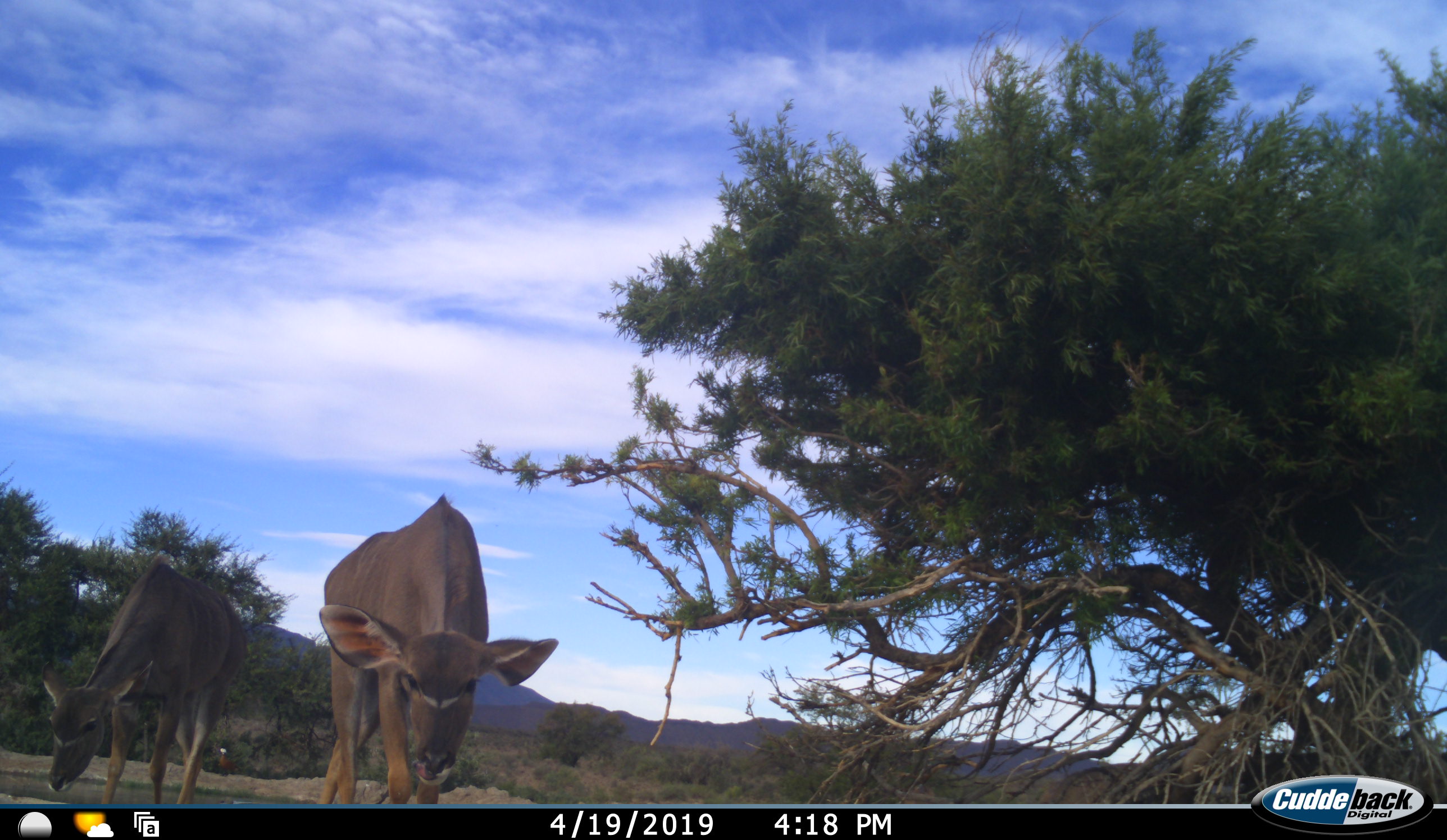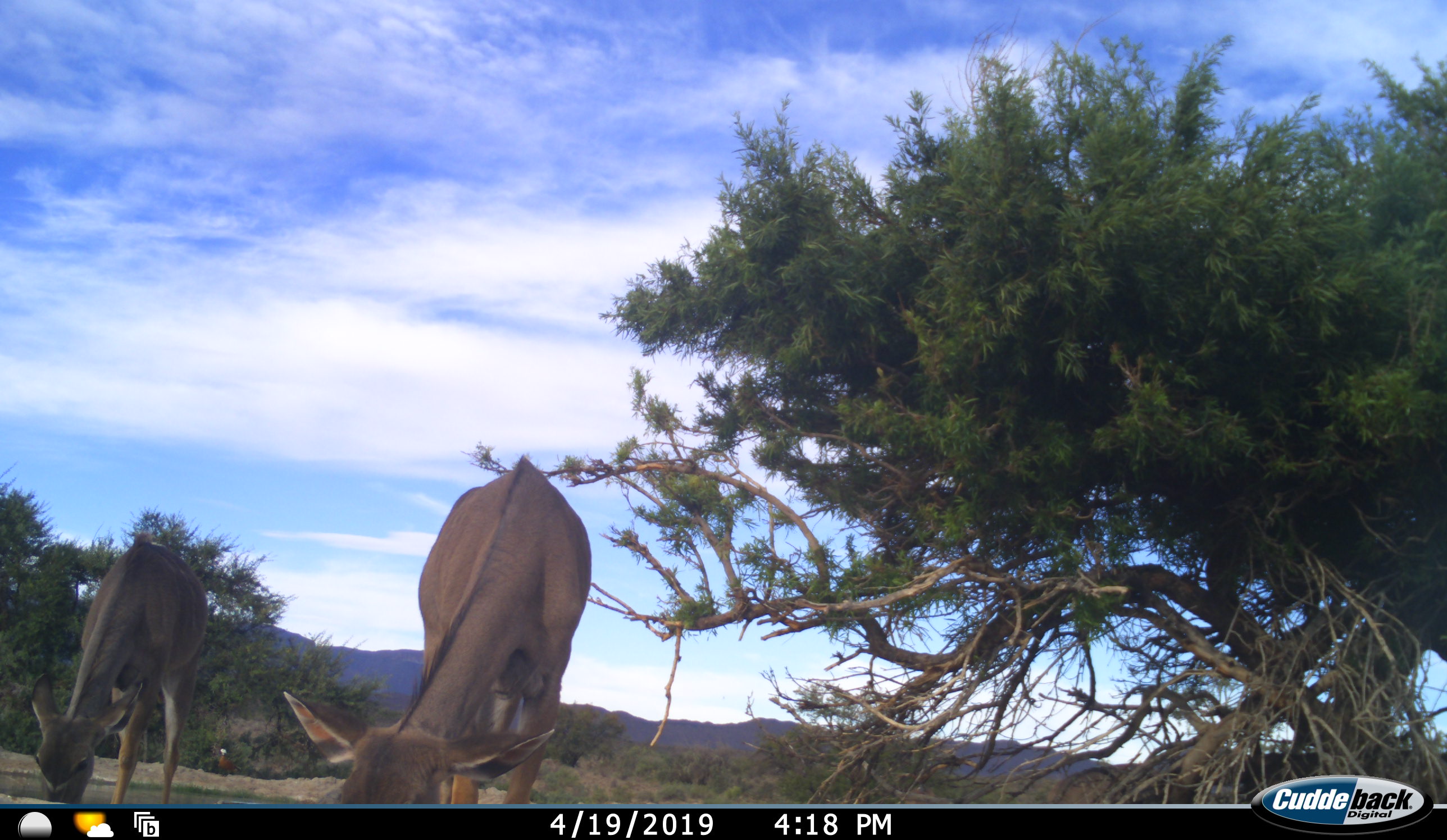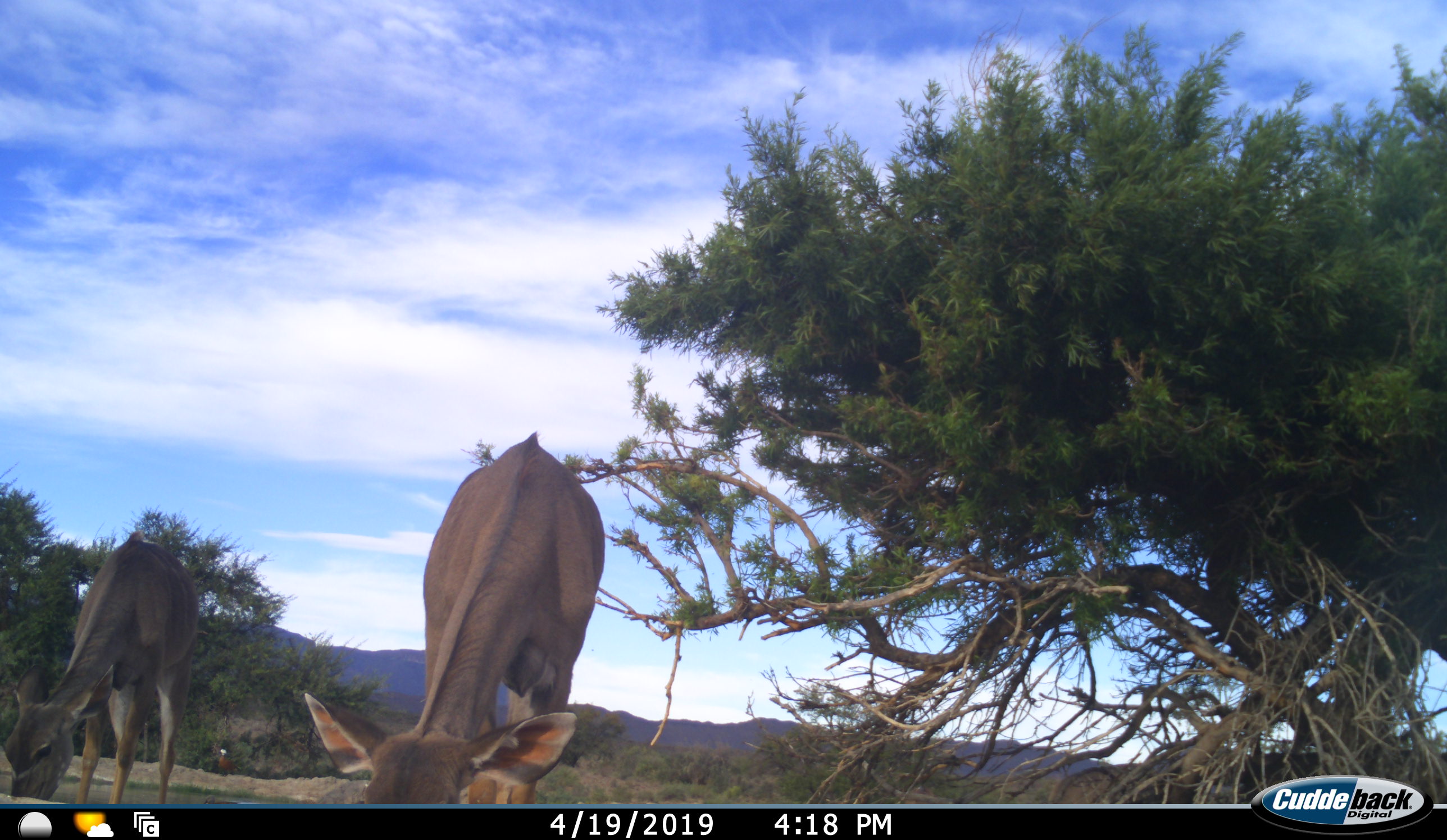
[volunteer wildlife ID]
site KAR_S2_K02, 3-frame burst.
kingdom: Animalia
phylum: Chordata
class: Mammalia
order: Artiodactyla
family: Bovidae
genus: Tragelaphus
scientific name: Tragelaphus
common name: kudu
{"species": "kudu (Tragelaphus)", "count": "2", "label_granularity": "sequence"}